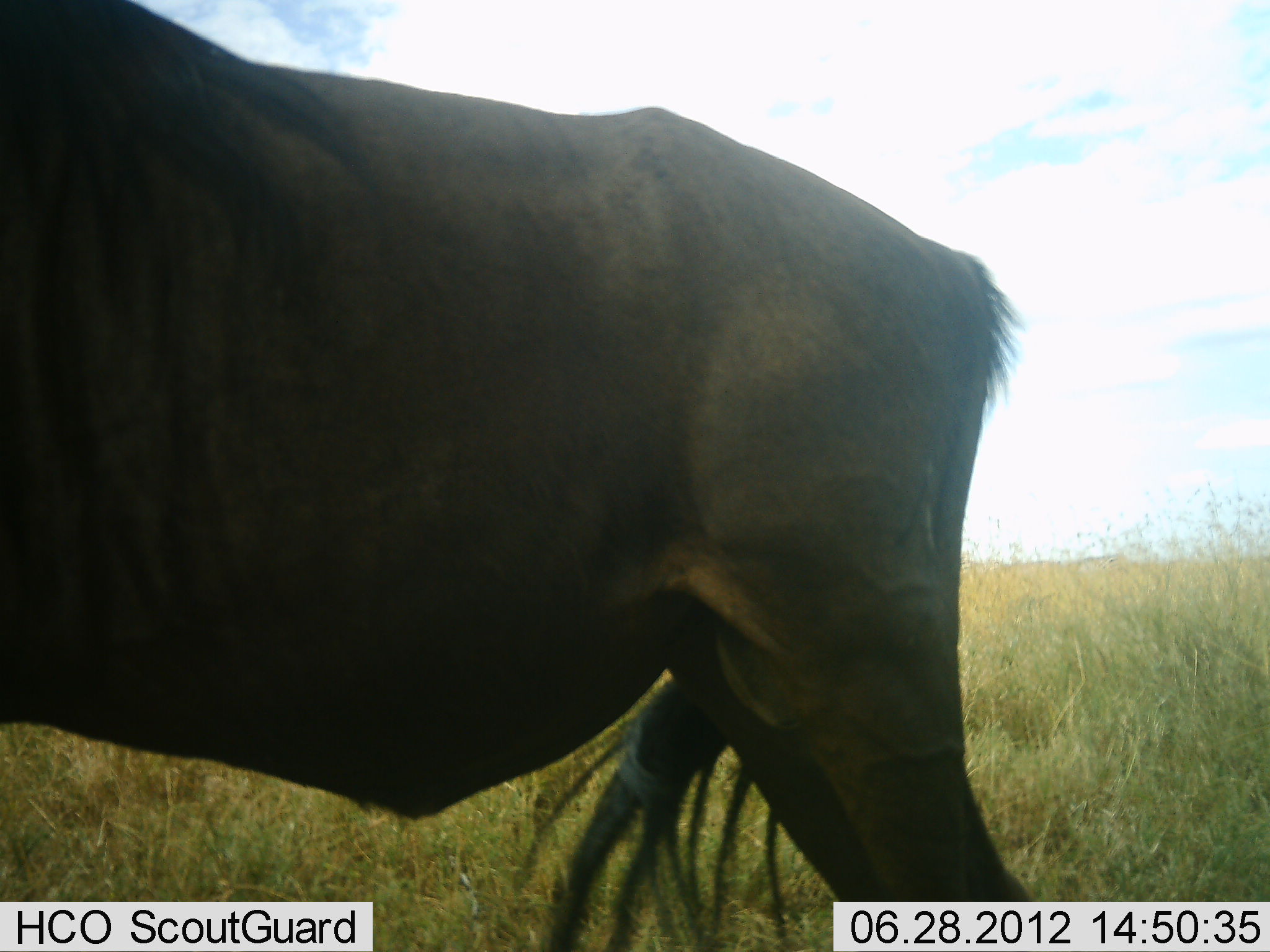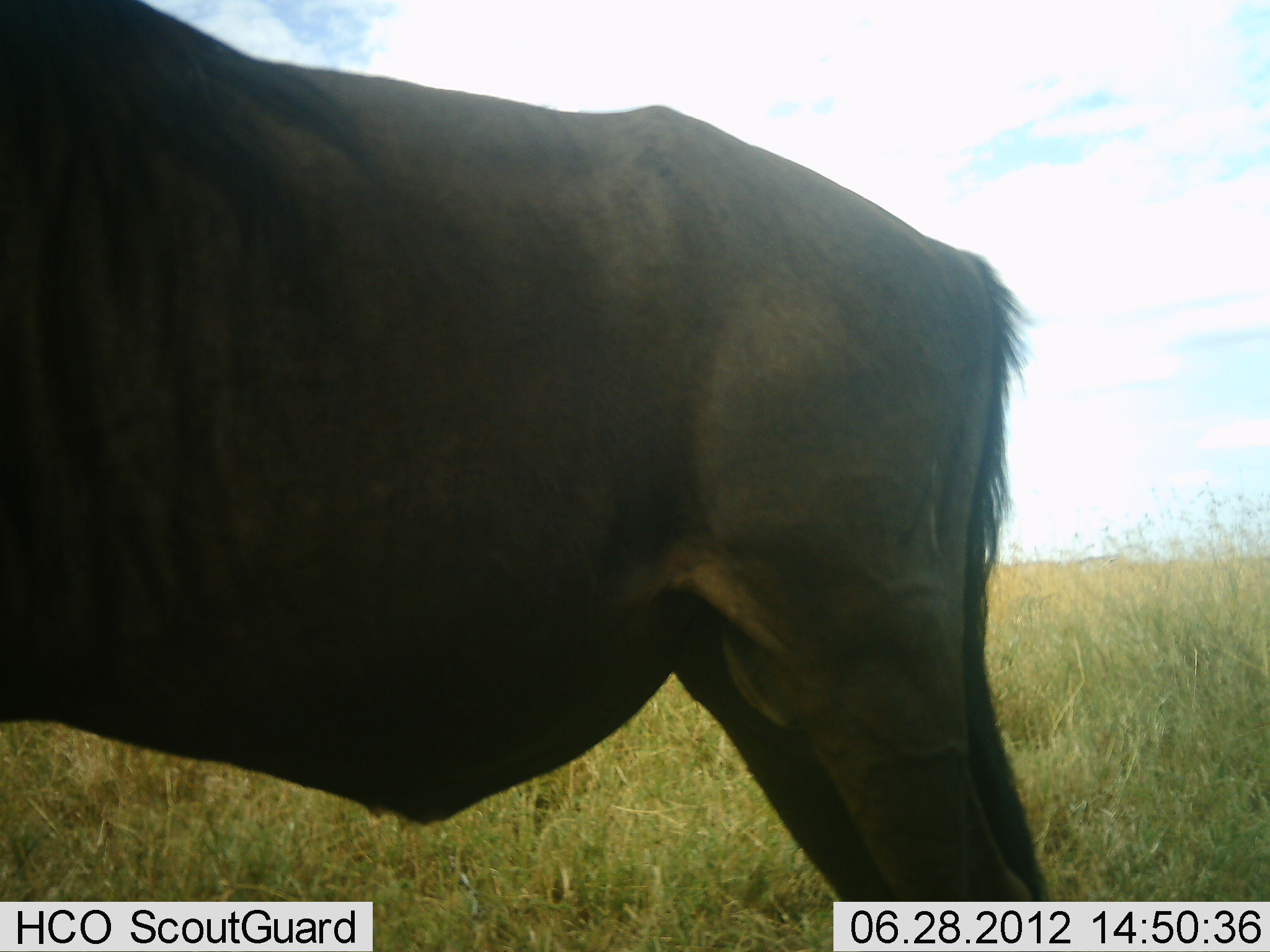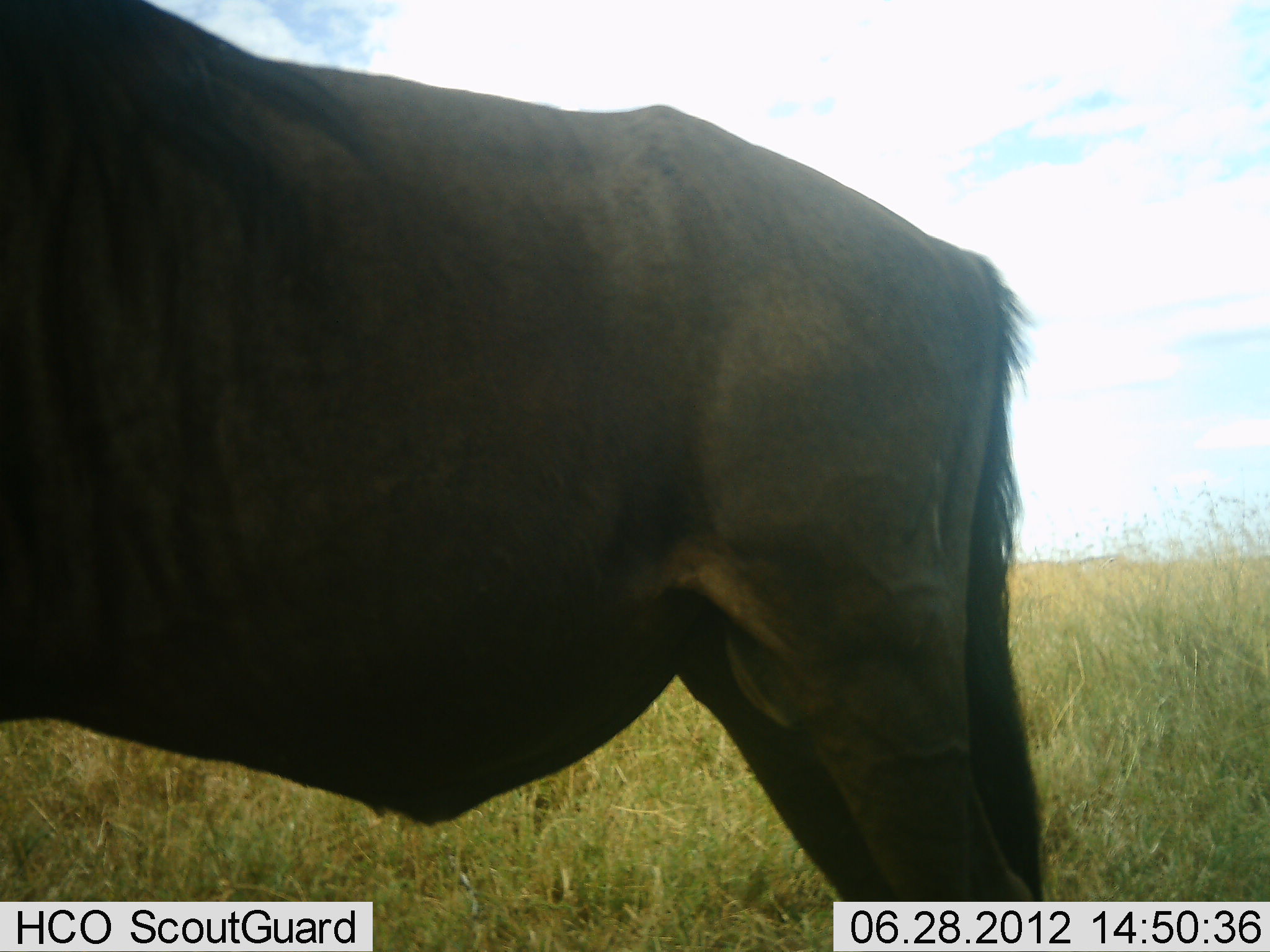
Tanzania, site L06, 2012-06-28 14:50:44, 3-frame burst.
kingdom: Animalia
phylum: Chordata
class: Mammalia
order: Artiodactyla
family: Bovidae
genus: Connochaetes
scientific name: Connochaetes taurinus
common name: blue wildebeest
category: wildebeest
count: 1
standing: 100%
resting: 0%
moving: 0%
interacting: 0%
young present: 0%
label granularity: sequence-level